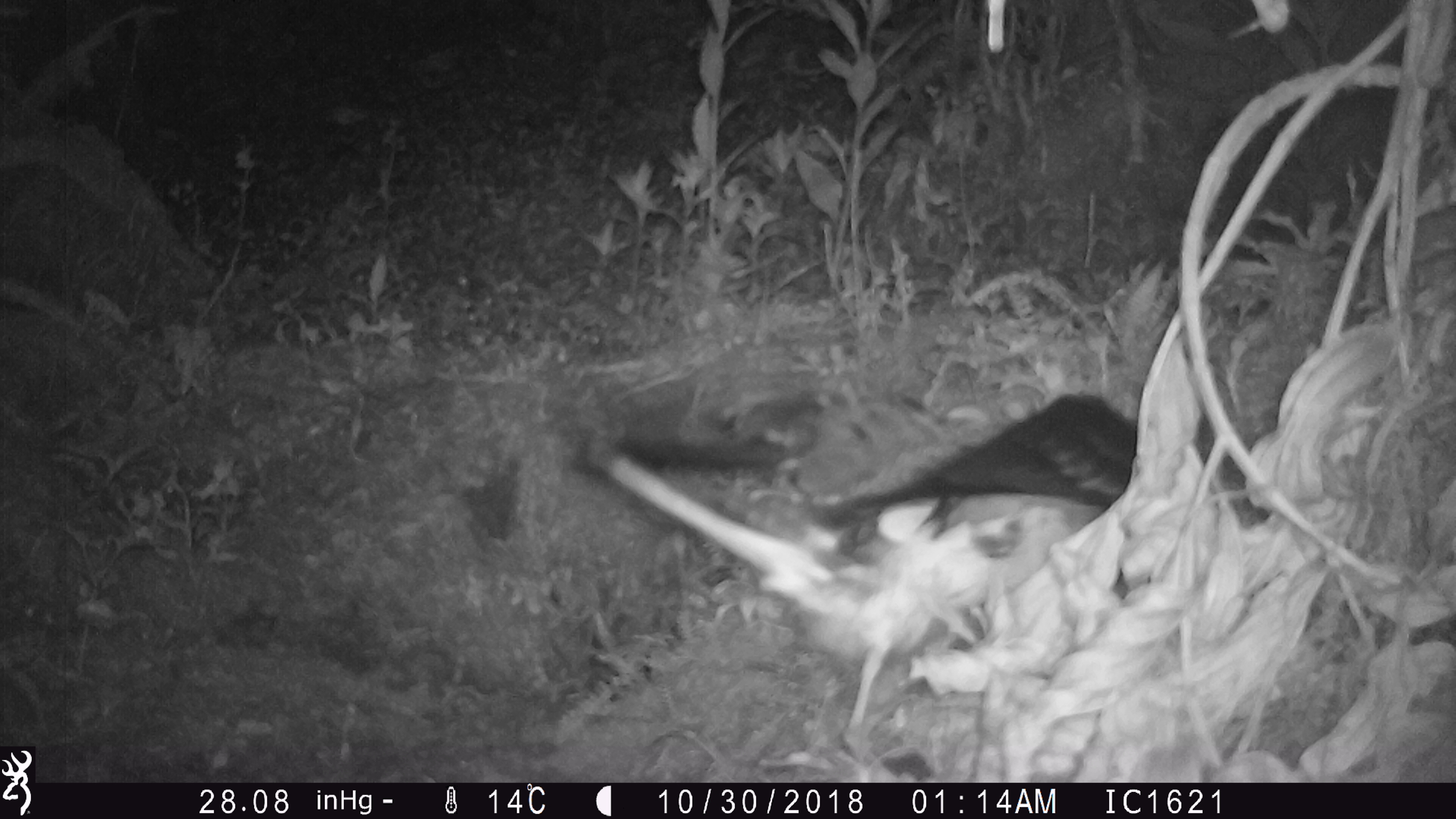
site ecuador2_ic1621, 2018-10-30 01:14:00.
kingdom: Animalia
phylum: Chordata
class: Aves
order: Procellariiformes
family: Procellariidae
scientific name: Procellariidae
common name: petrel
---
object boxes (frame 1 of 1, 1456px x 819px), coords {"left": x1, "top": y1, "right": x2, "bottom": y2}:
petrel: {"left": 572, "top": 392, "right": 1166, "bottom": 776}